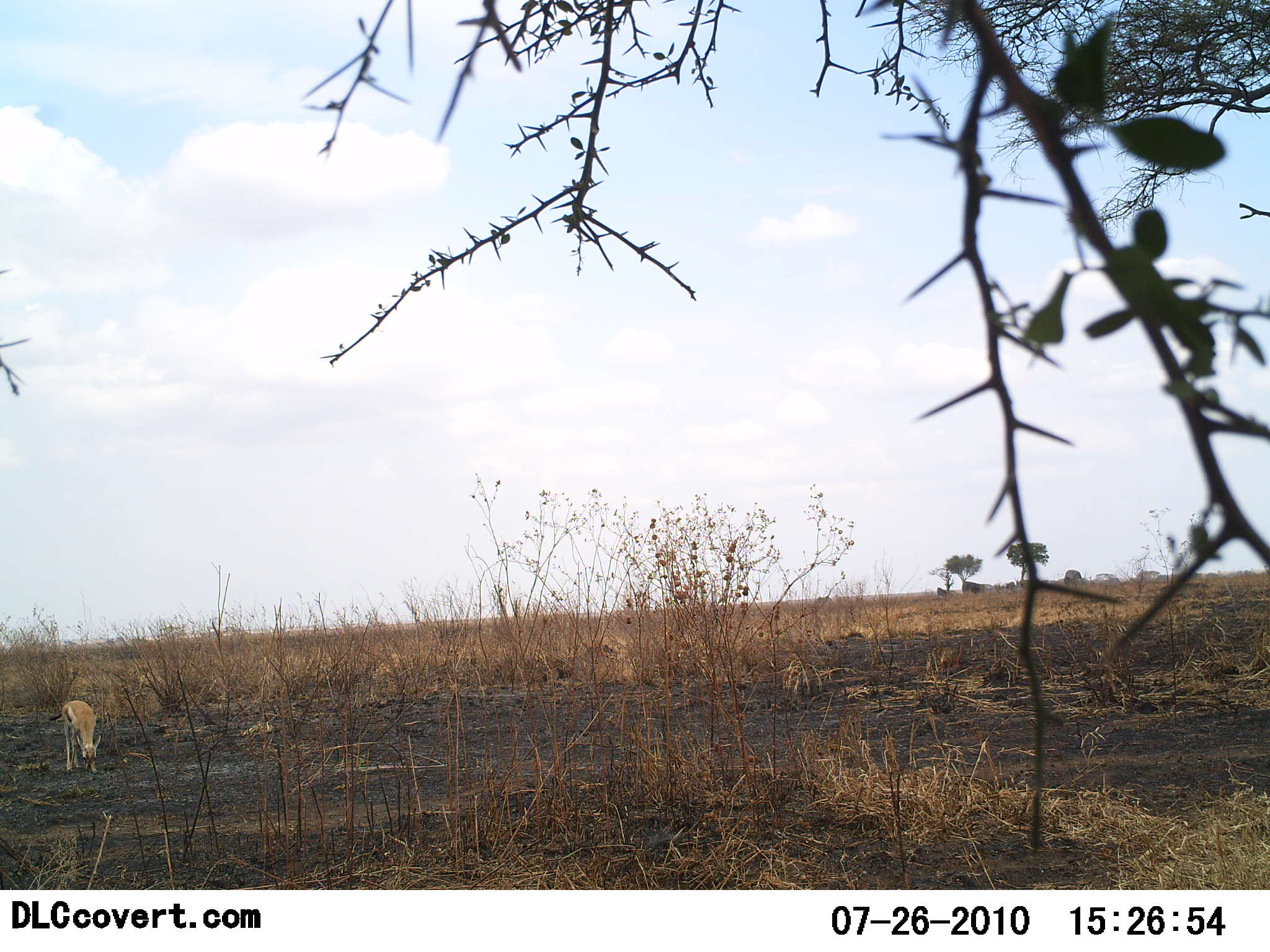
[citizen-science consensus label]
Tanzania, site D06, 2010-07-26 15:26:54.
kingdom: Animalia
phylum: Chordata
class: Mammalia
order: Artiodactyla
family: Bovidae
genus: Eudorcas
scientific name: Eudorcas thomsonii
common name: thomson's gazelle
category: gazellethomsons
Gazellethomsons (thomson's gazelle) (Eudorcas thomsonii), count 1. Behavior (volunteer vote fractions): standing 25%, resting 0%, moving 0%, interacting 0%. Young present (vote fraction): 25%. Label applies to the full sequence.